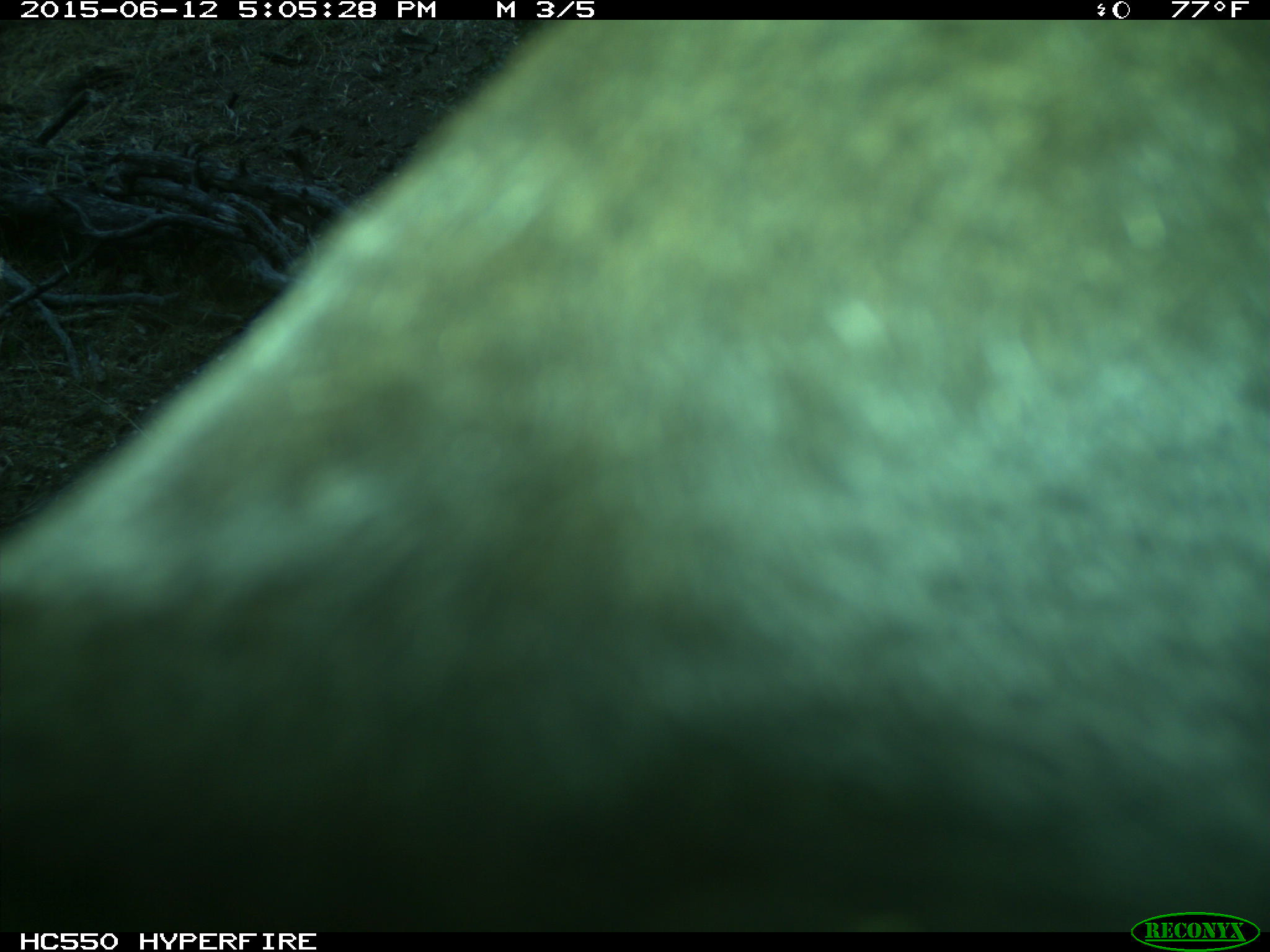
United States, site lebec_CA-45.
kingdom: Animalia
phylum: Chordata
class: Mammalia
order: Artiodactyla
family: Bovidae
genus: Bos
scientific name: Bos taurus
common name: domestic cow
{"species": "Bos taurus (domestic cow)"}